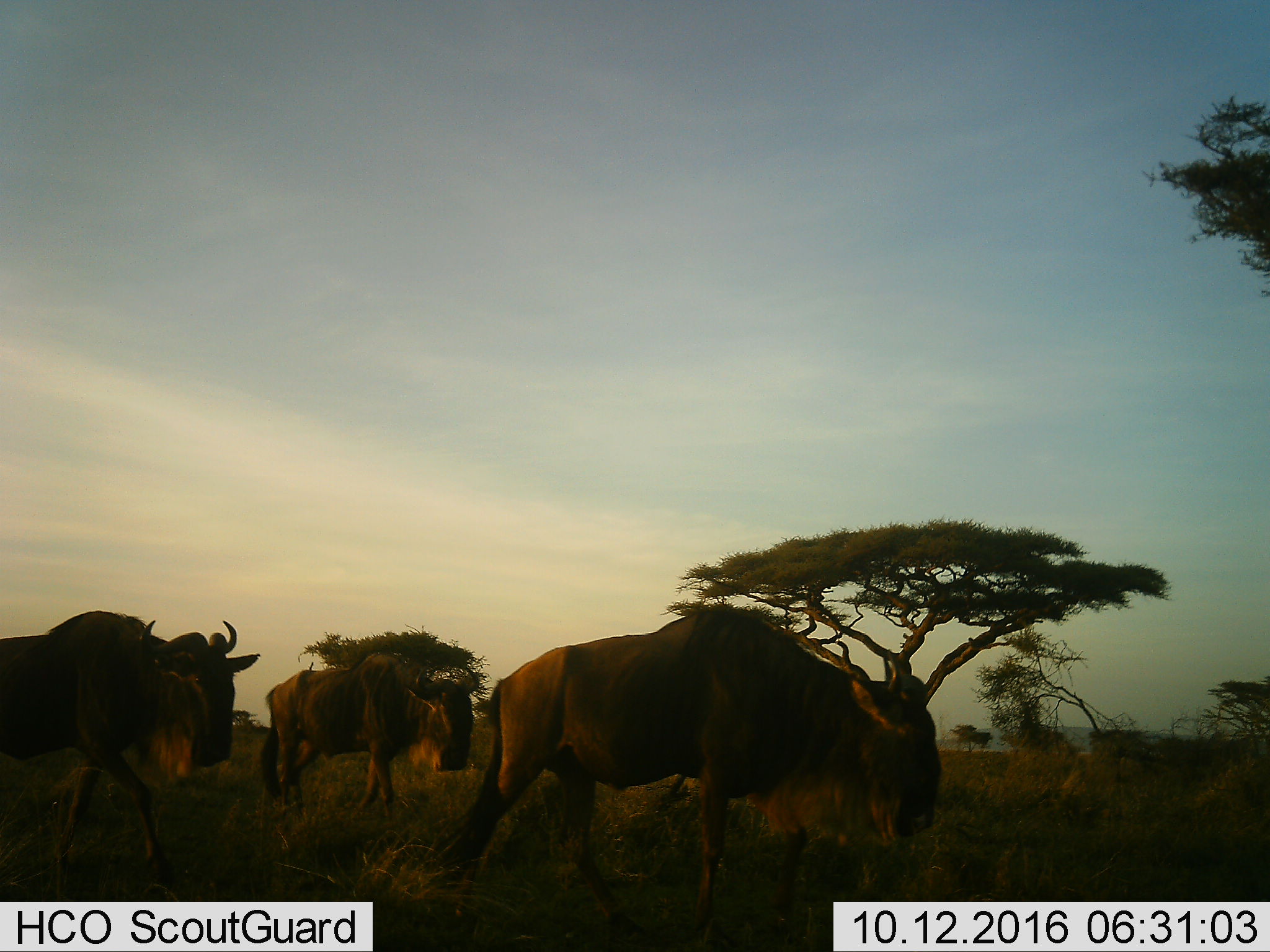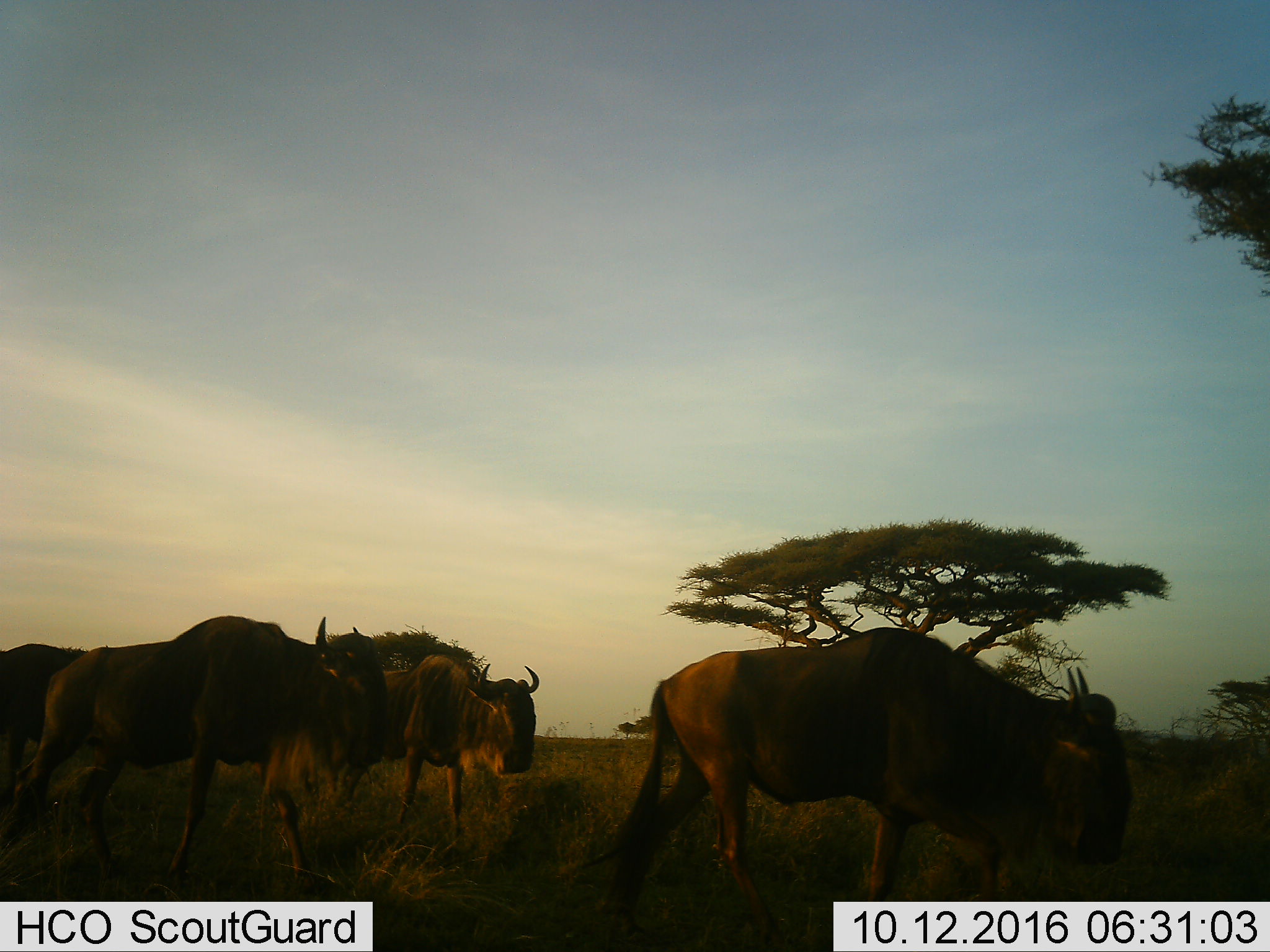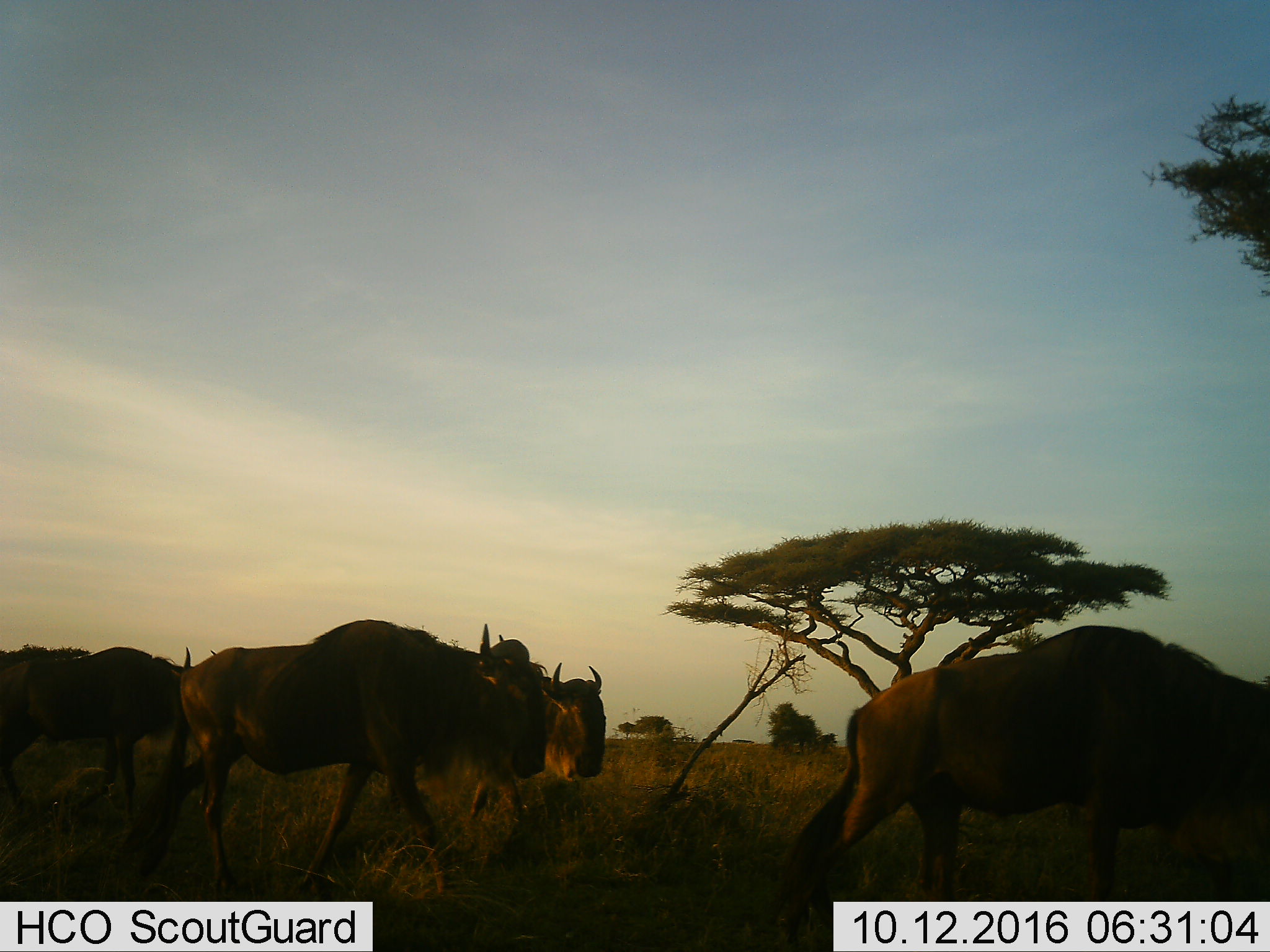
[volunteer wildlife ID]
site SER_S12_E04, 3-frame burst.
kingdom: Animalia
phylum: Chordata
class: Mammalia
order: Artiodactyla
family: Bovidae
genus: Connochaetes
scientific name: Connochaetes taurinus taurinus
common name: blue wildebeest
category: wildebeestblue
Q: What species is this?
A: Wildebeestblue (blue wildebeest) (Connochaetes taurinus taurinus).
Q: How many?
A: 4.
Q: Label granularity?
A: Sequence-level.